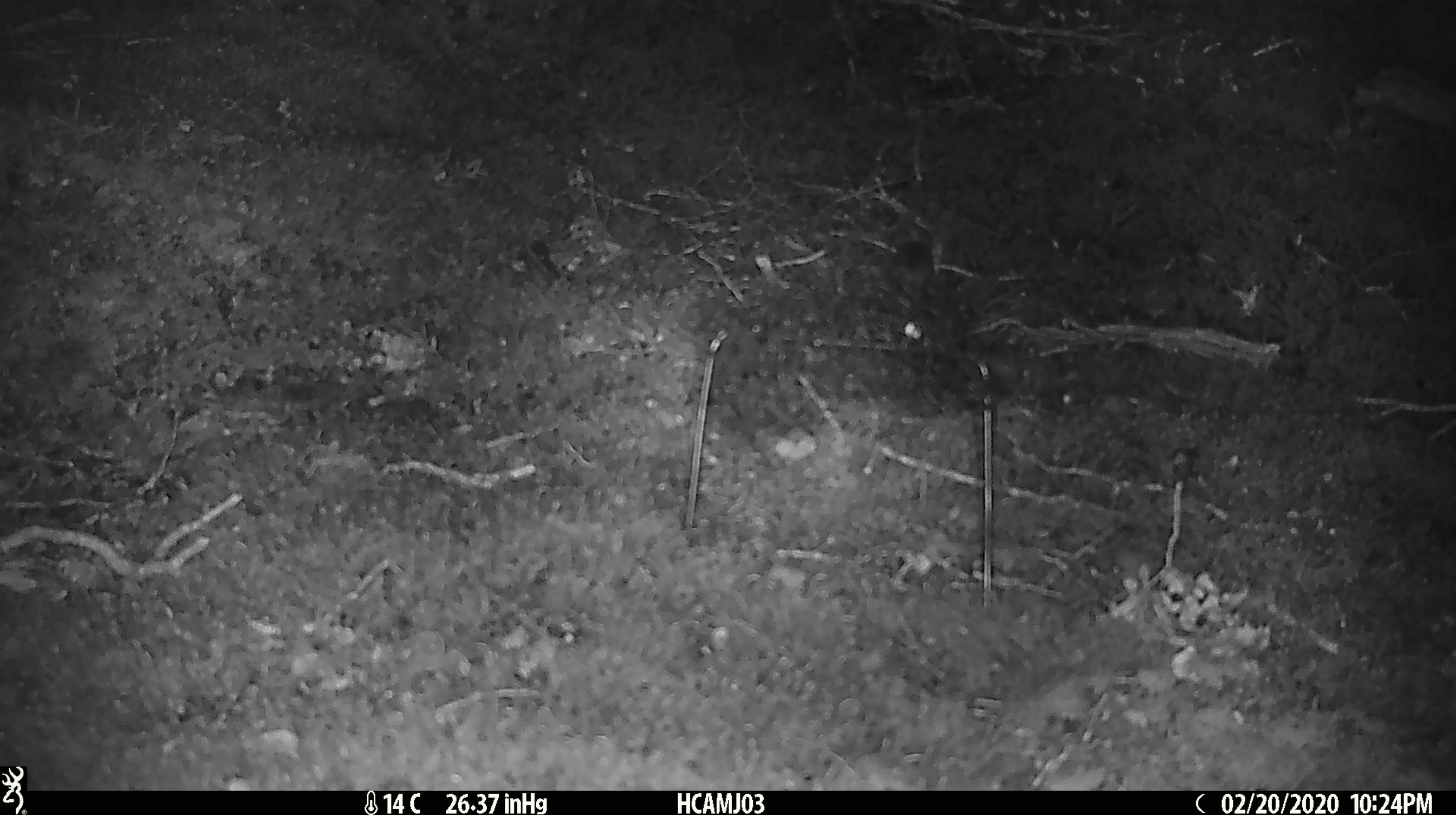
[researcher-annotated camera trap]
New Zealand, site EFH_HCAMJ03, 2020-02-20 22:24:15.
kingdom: Animalia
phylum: Chordata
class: Mammalia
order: Rodentia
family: Muridae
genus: Mus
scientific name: Mus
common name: mouse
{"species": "mouse (Mus)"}